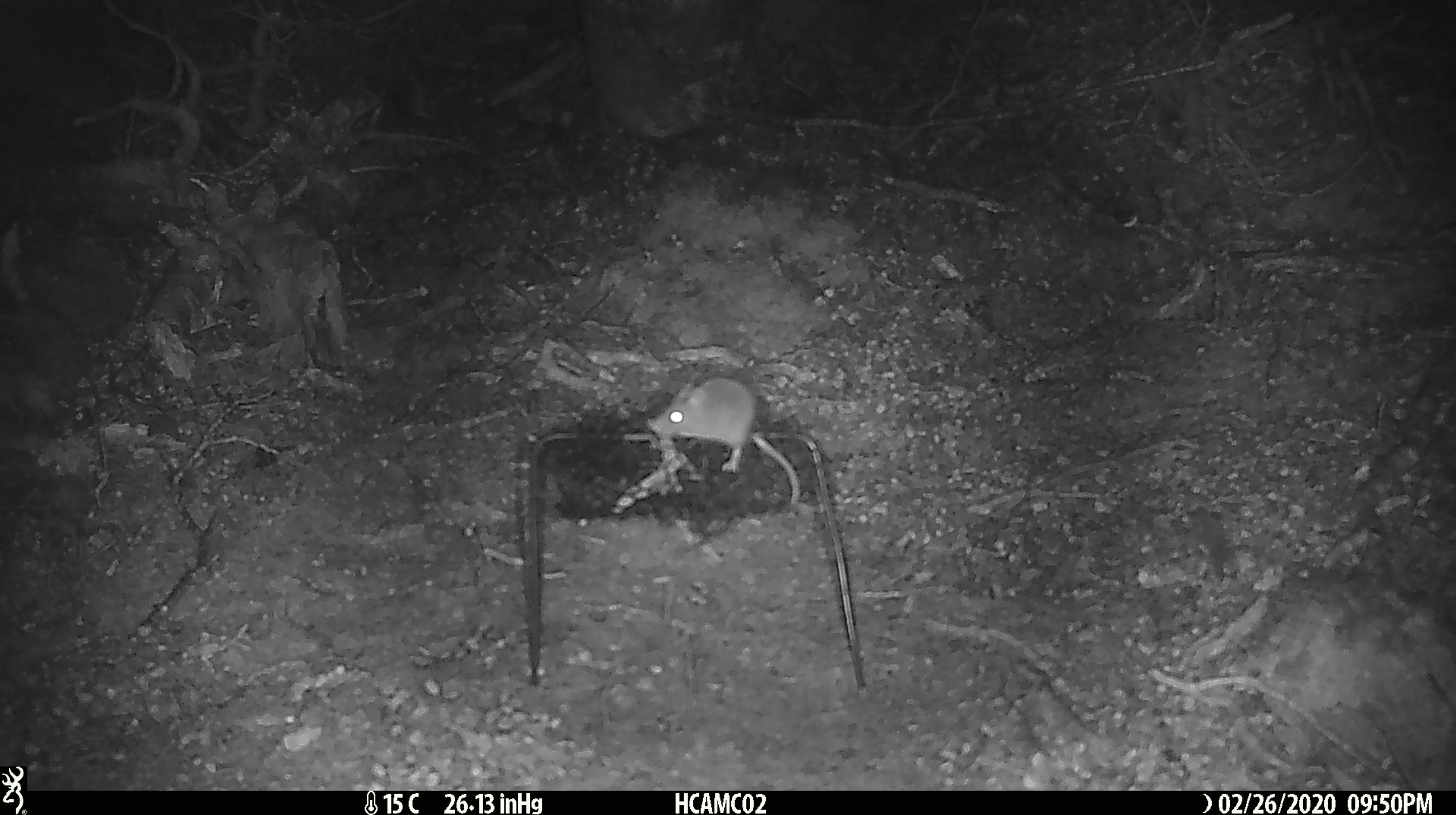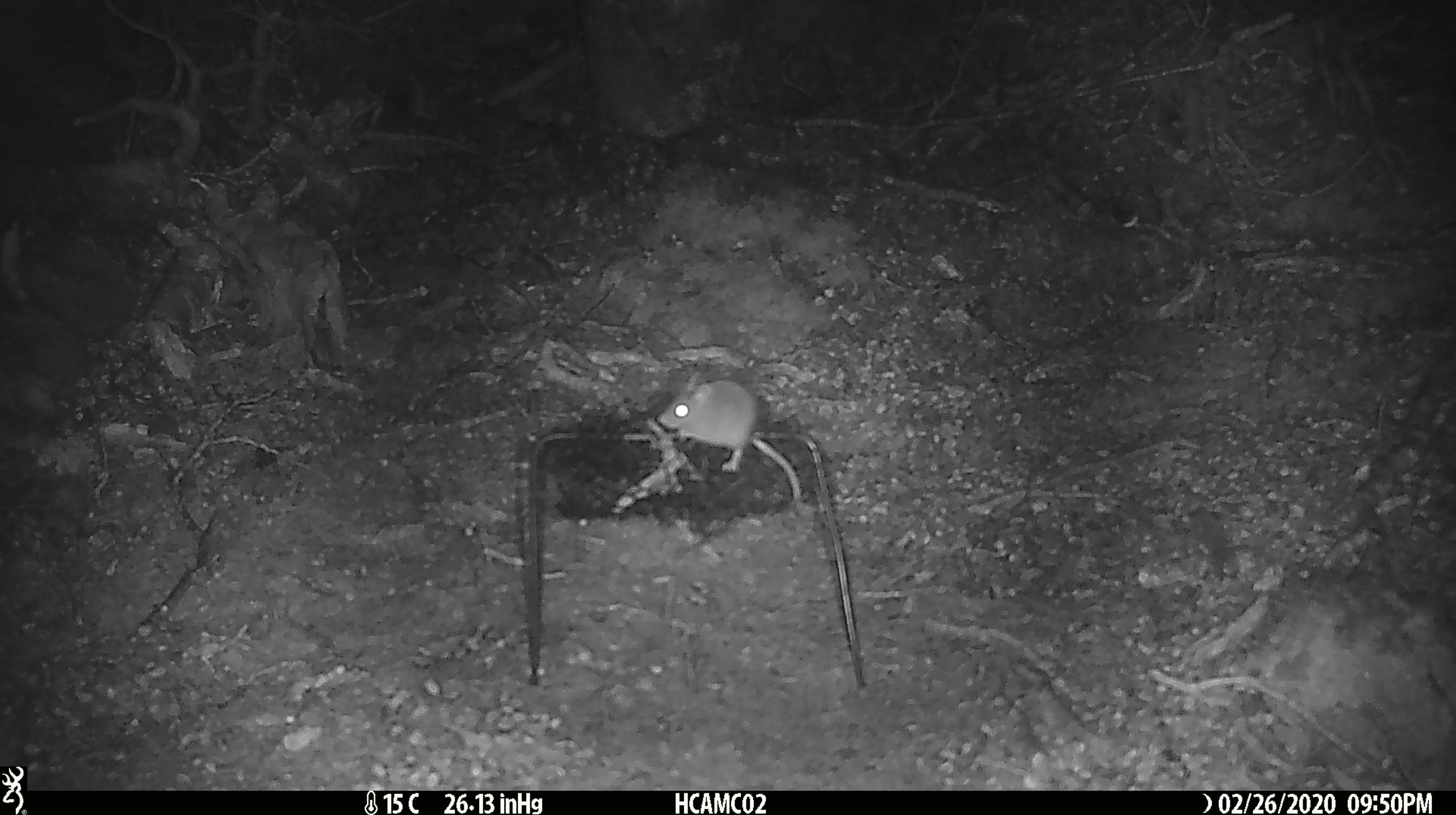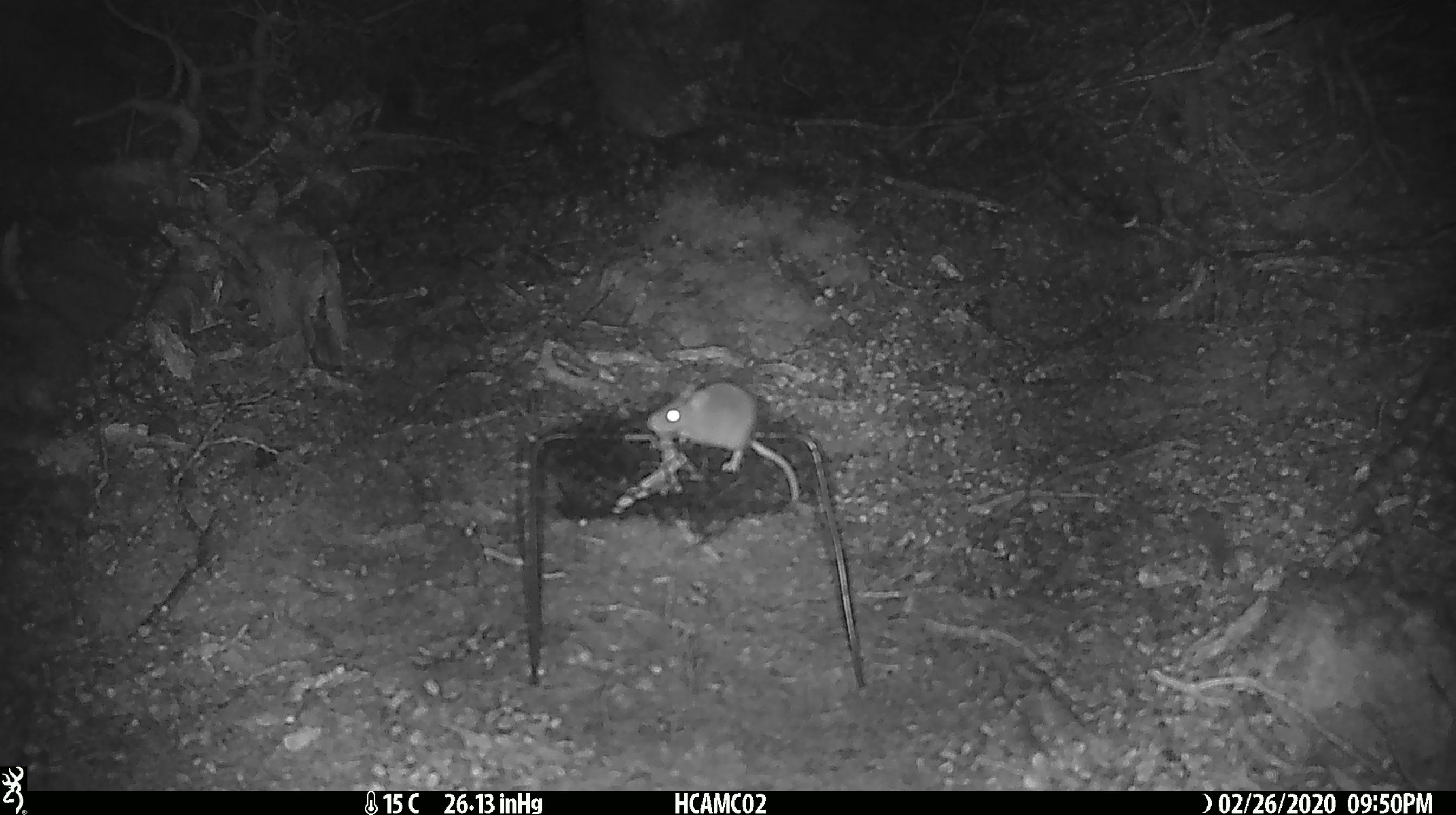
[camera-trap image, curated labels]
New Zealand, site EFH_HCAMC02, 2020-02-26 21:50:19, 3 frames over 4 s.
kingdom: Animalia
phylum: Chordata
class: Mammalia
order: Rodentia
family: Muridae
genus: Mus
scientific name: Mus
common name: mouse